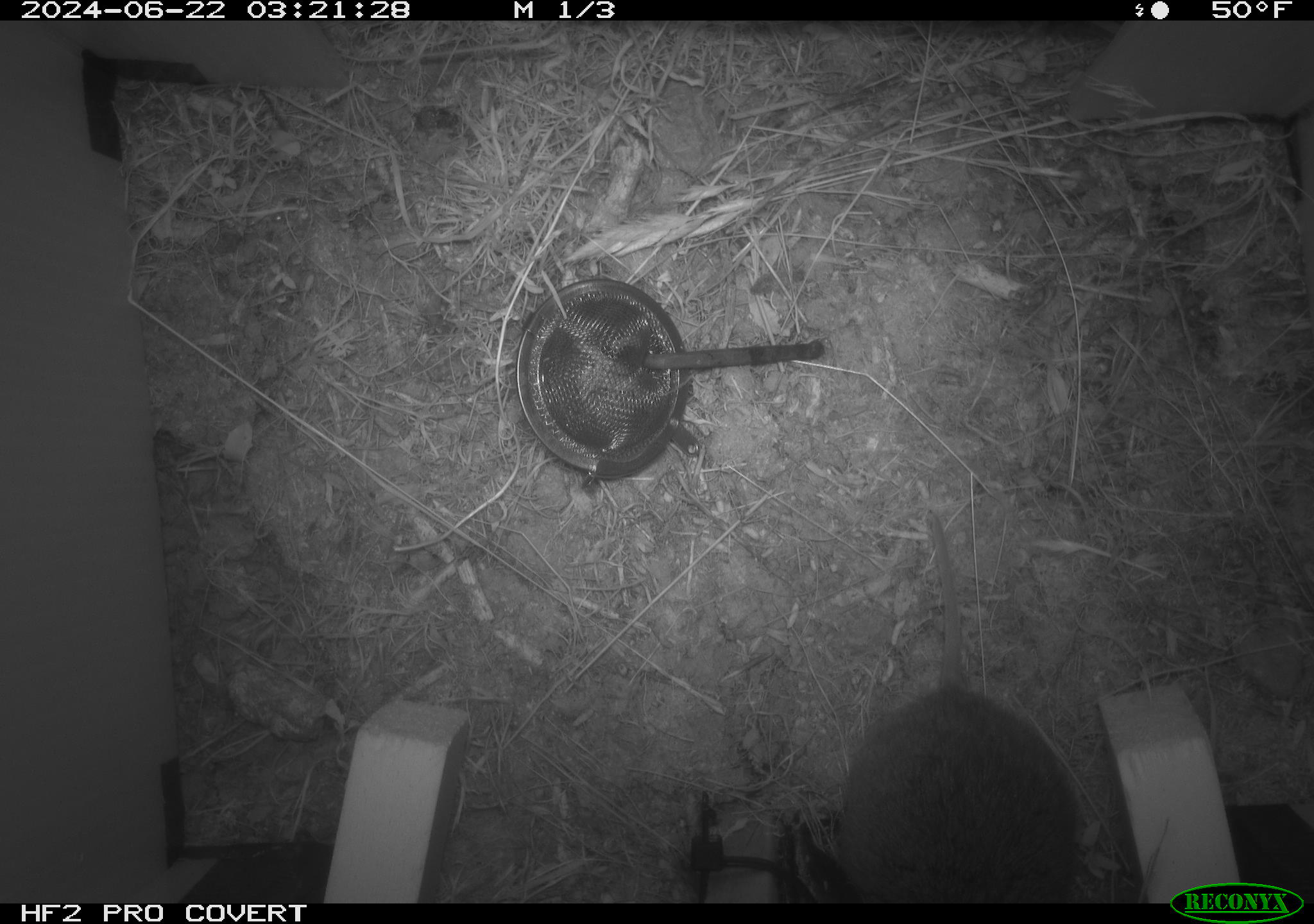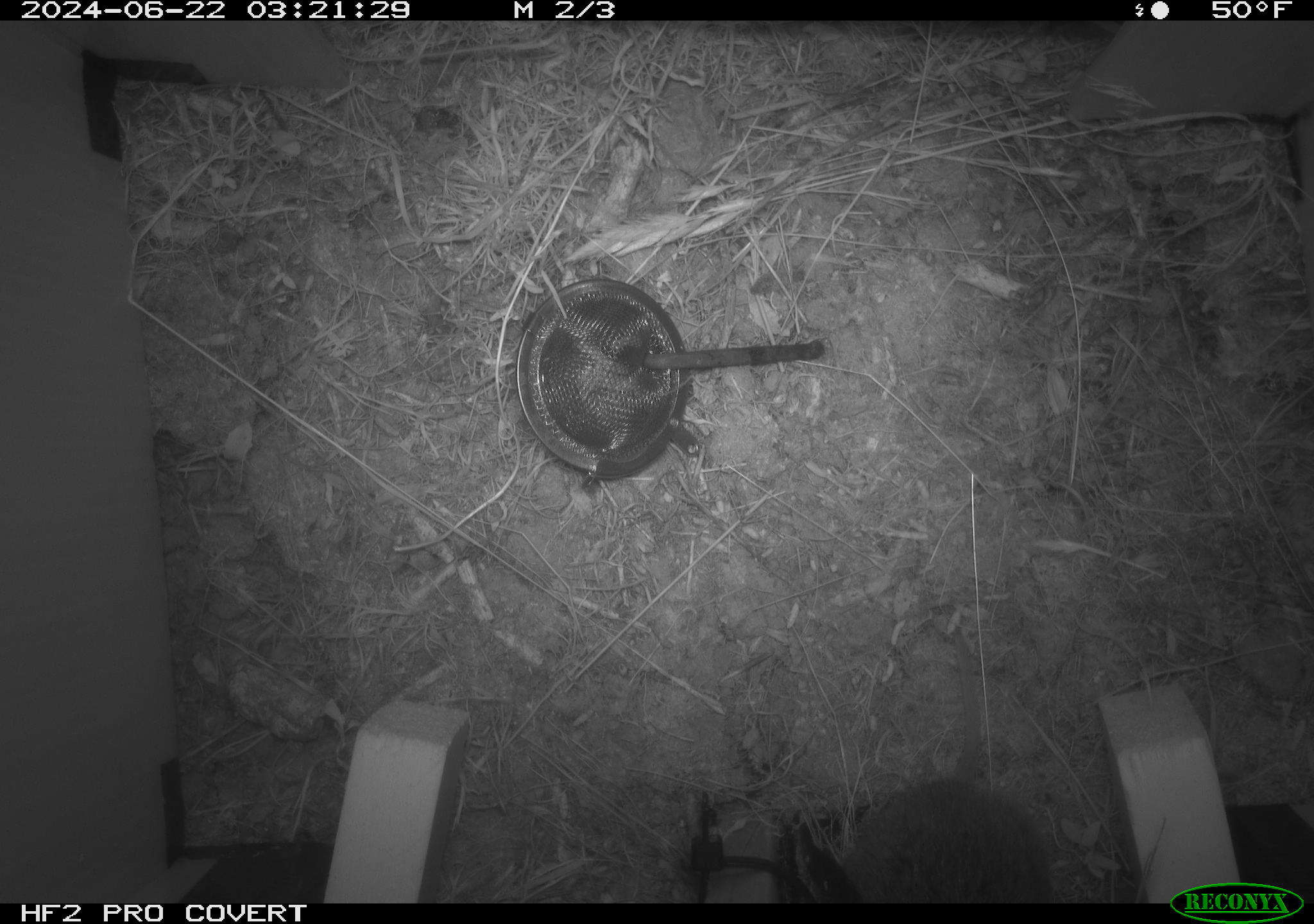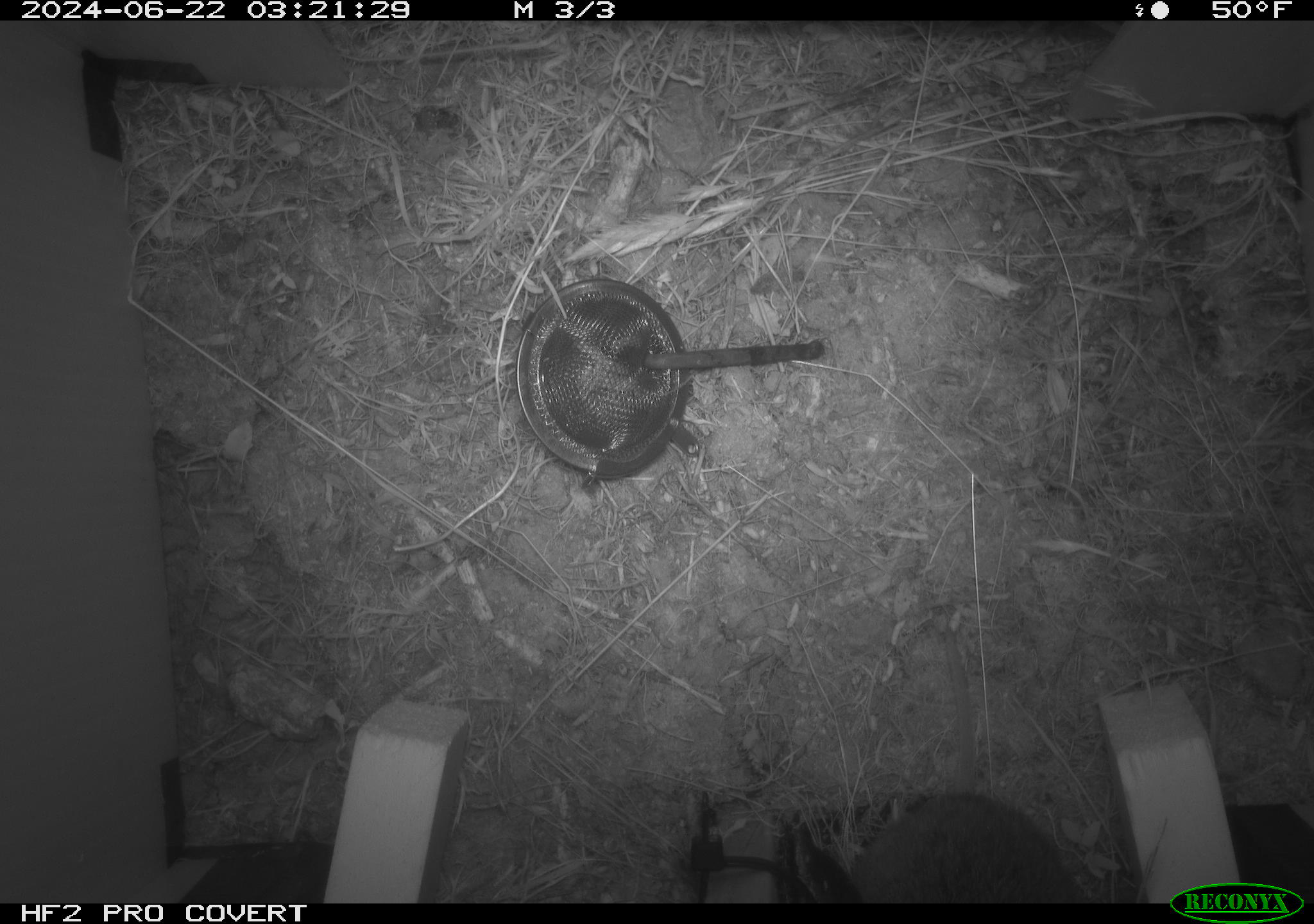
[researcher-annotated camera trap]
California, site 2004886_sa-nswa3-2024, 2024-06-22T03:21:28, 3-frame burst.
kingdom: Animalia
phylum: Chordata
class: Mammalia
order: Rodentia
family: Cricetidae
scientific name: Arvicolinae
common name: voles, lemmings, and muskrats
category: arvicolinae subfamily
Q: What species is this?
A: Arvicolinae subfamily (voles, lemmings, and muskrats) (Arvicolinae).